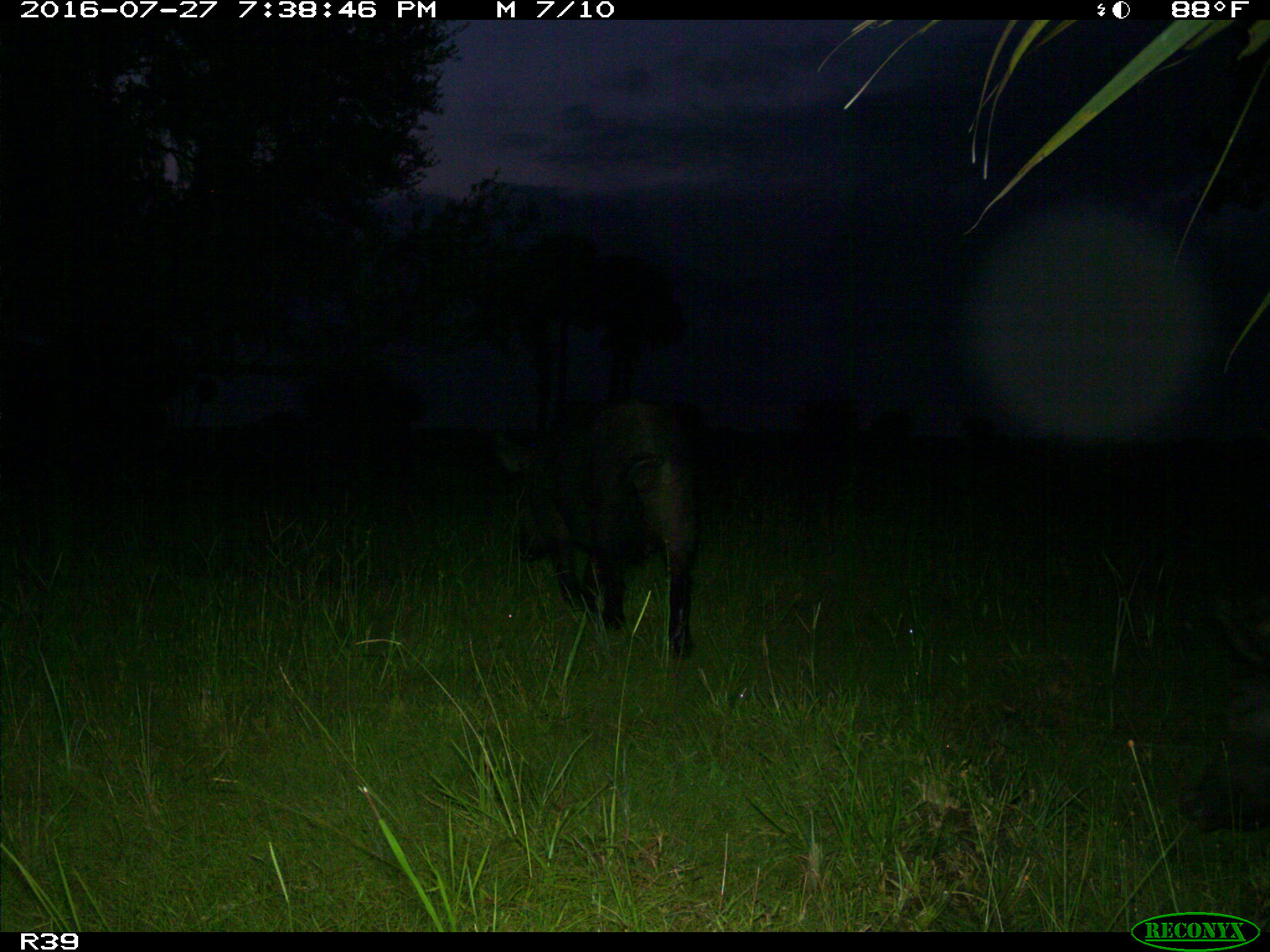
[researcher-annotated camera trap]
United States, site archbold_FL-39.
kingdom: Animalia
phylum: Chordata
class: Mammalia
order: Artiodactyla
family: Suidae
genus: Sus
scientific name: Sus scrofa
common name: wild boar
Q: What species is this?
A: Sus scrofa (wild boar).